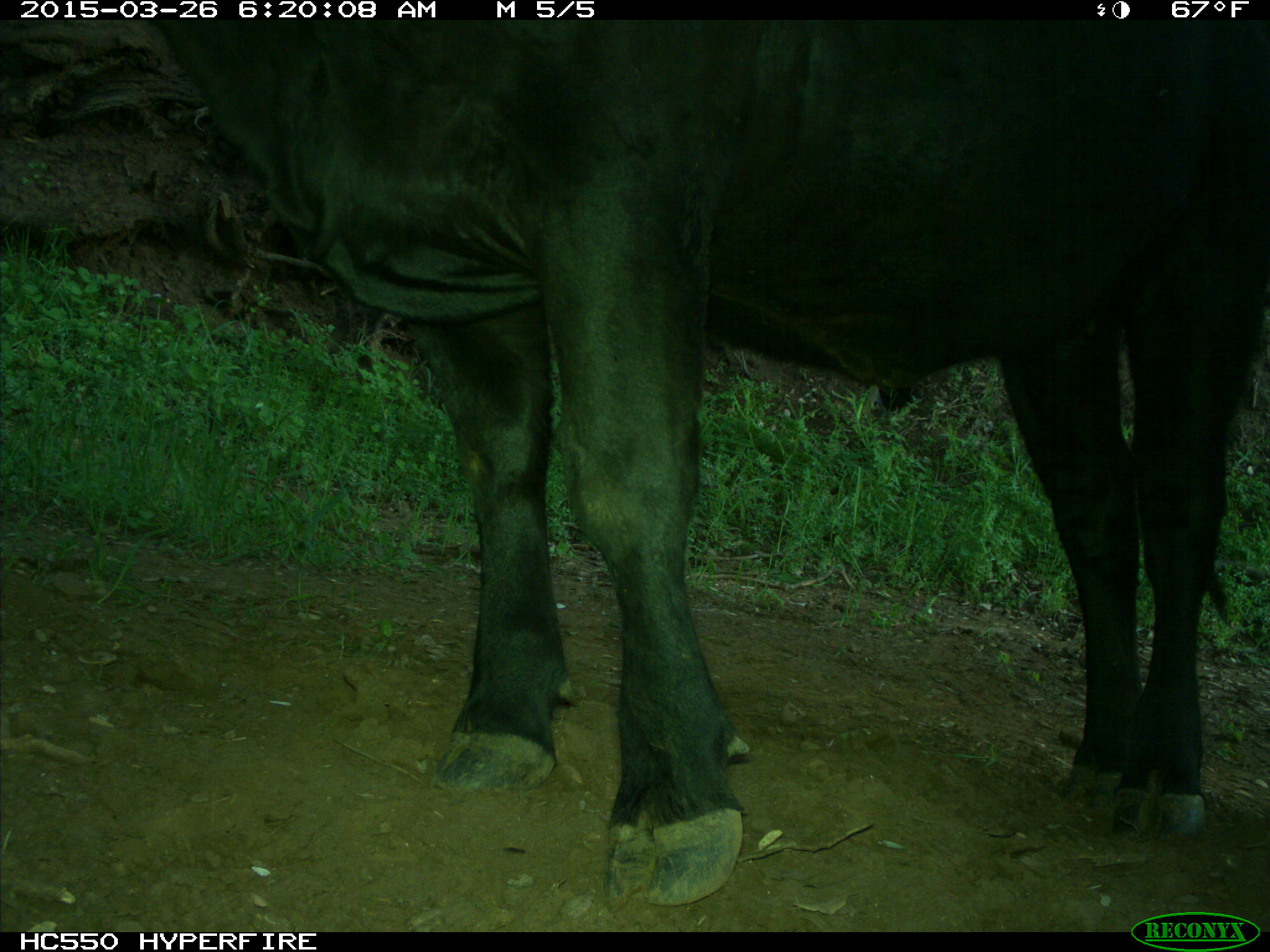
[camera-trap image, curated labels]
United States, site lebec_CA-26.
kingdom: Animalia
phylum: Chordata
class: Mammalia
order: Artiodactyla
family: Bovidae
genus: Bos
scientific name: Bos taurus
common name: domestic cow